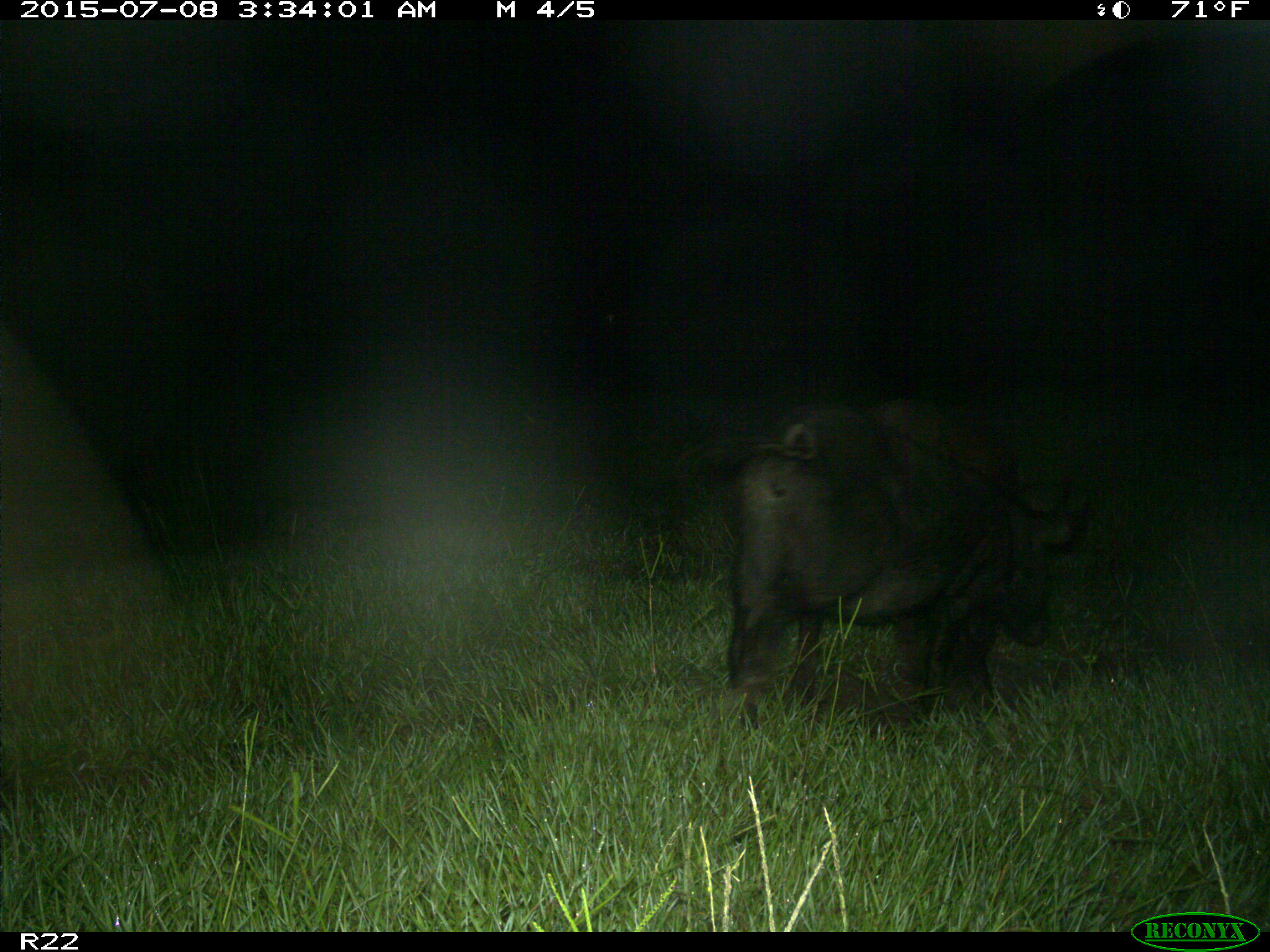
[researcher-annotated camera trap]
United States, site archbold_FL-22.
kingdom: Animalia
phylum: Chordata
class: Mammalia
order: Artiodactyla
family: Bovidae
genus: Bos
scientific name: Bos taurus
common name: domestic cow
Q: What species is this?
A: Bos taurus (domestic cow).